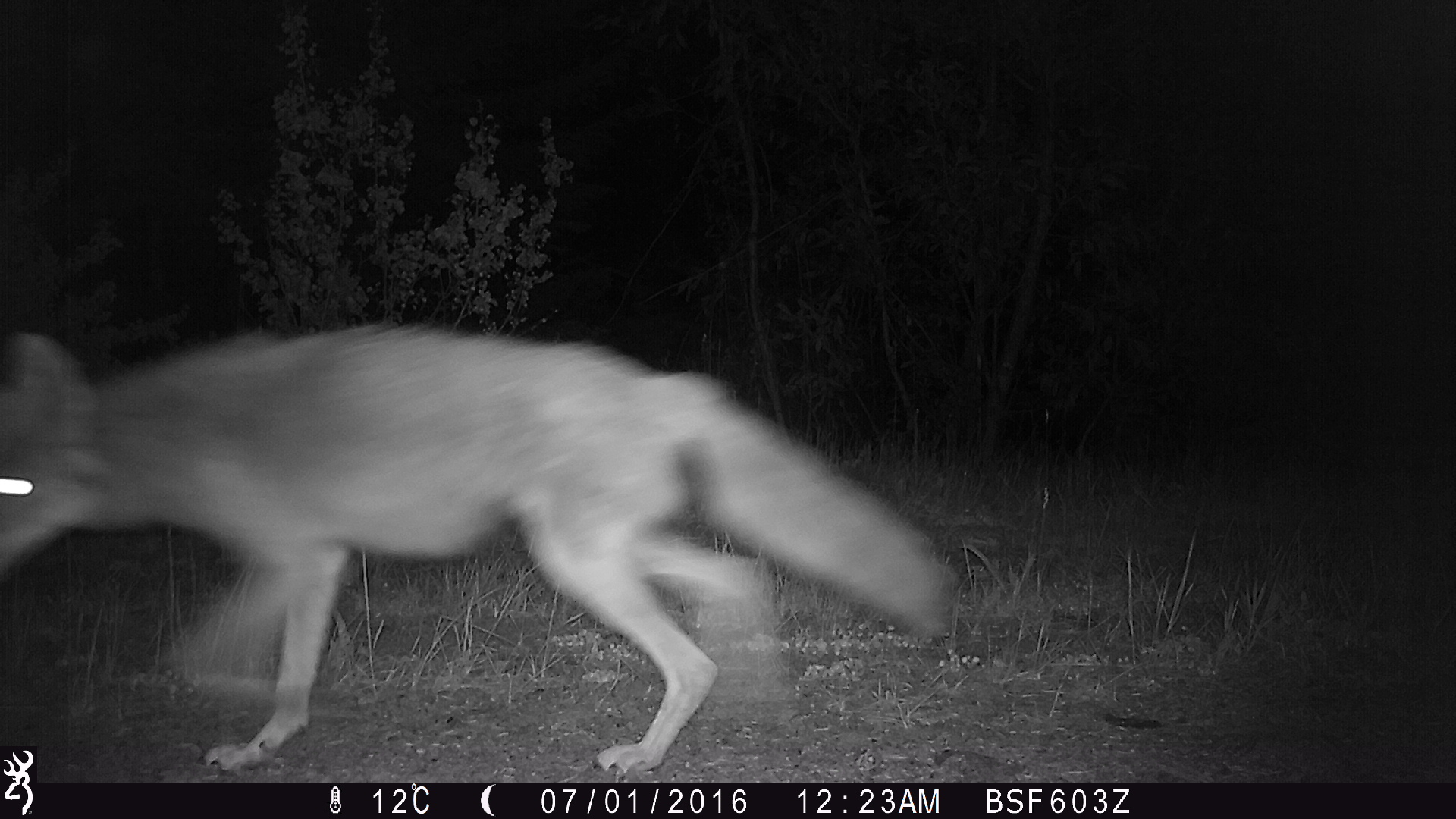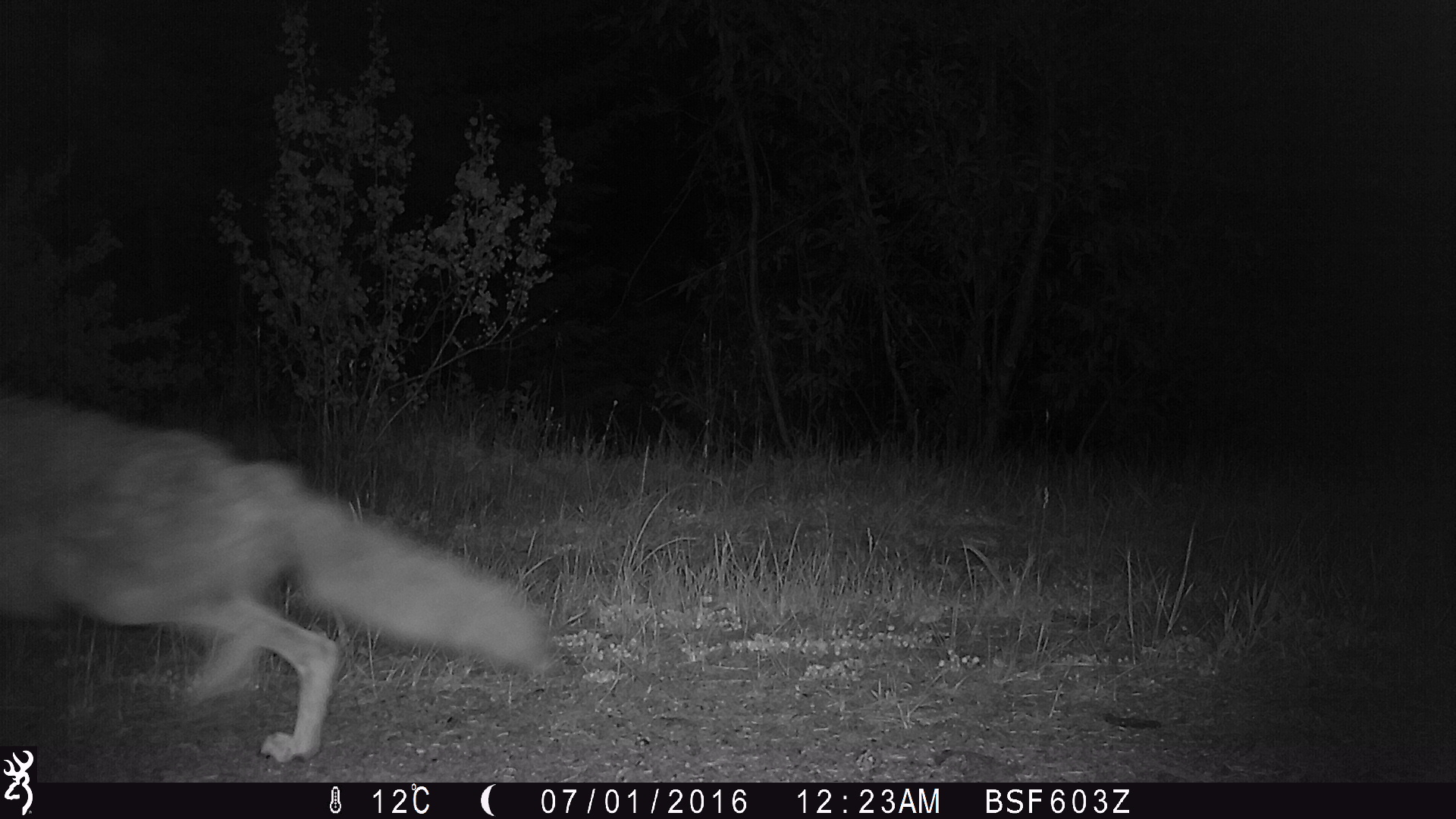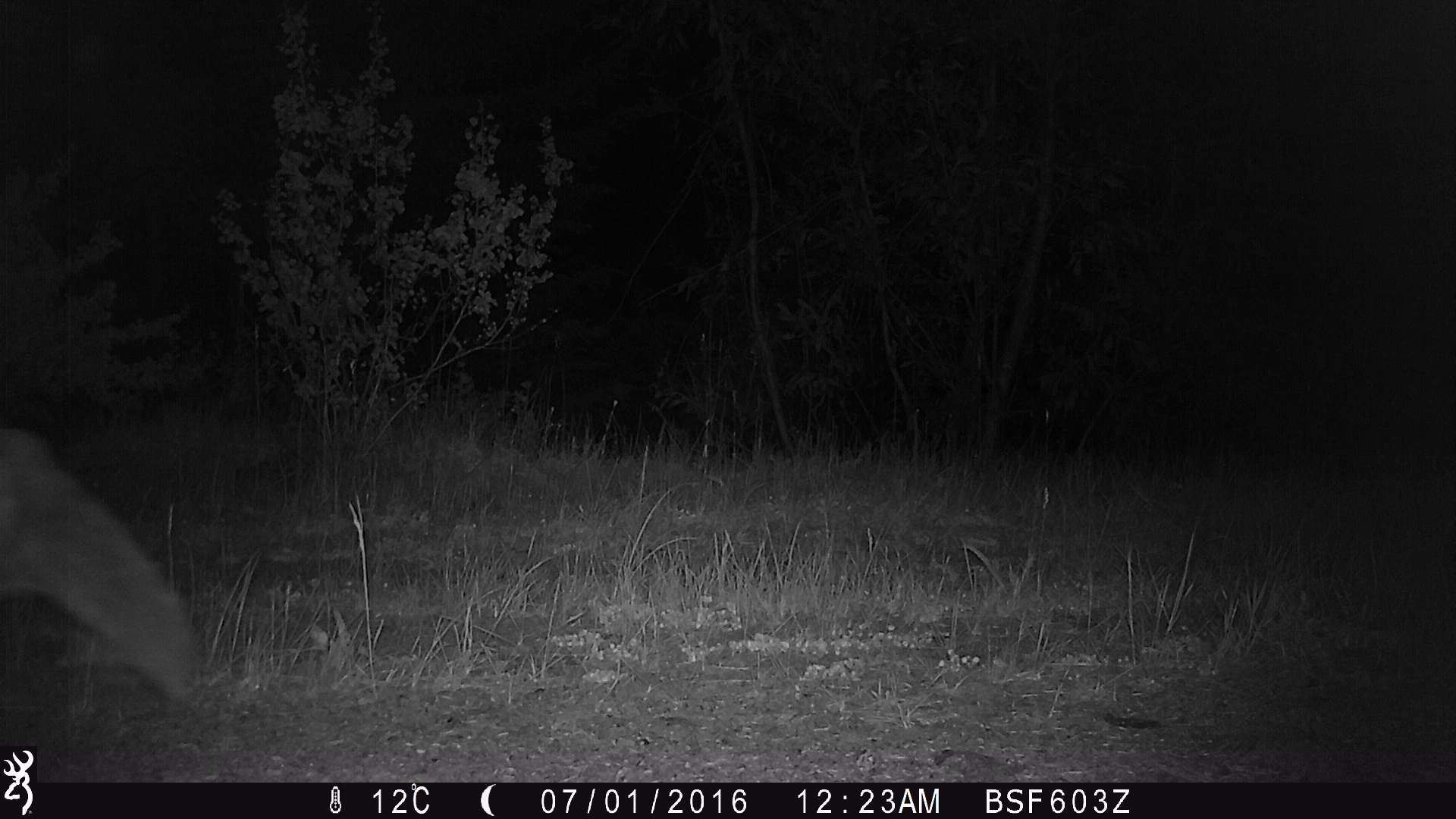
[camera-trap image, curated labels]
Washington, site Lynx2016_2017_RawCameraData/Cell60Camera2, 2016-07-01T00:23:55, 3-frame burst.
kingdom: Animalia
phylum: Chordata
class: Mammalia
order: Carnivora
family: Canidae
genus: Canis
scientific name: Canis latrans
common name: coyote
Canis latrans (coyote). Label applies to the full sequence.